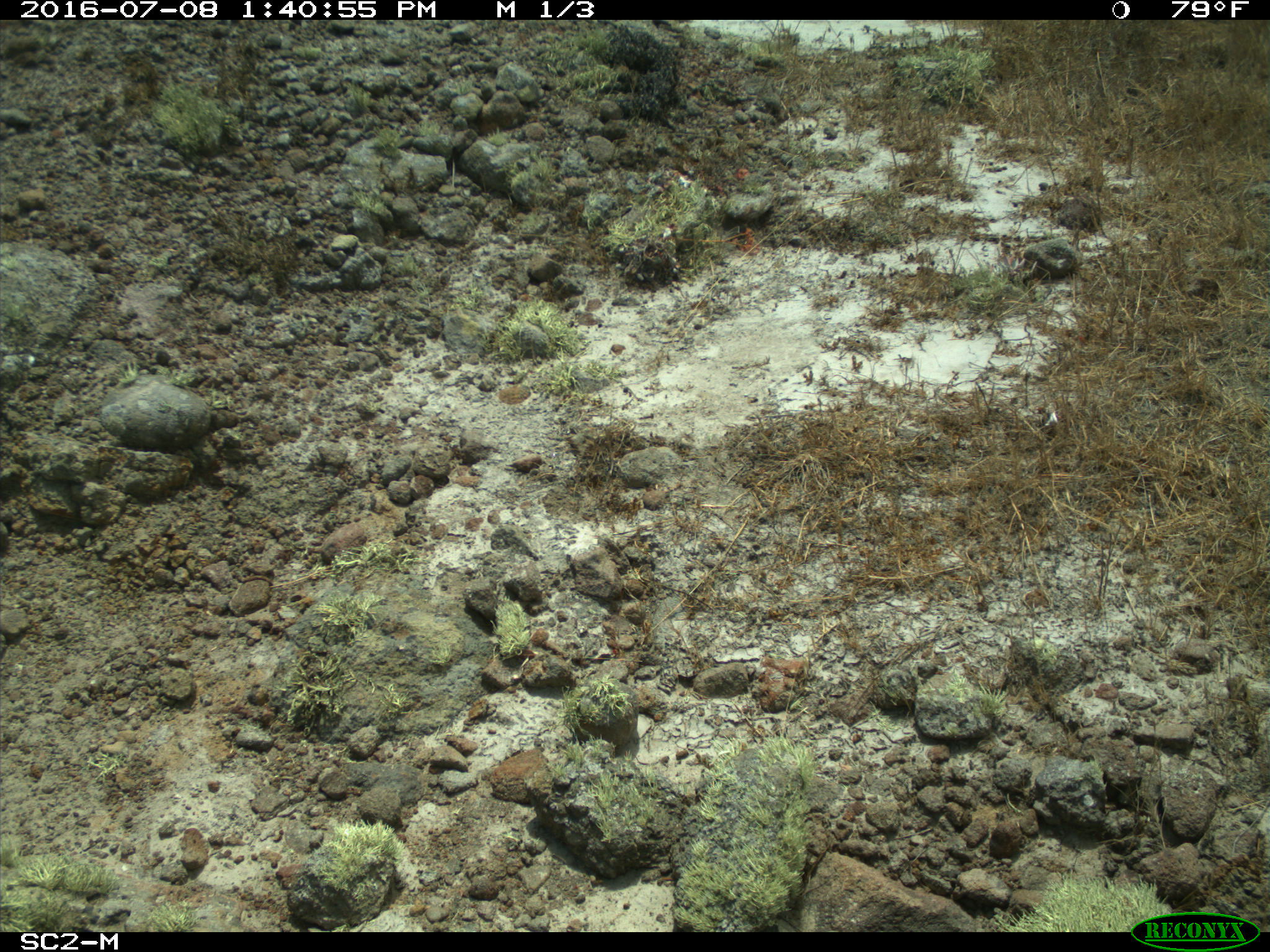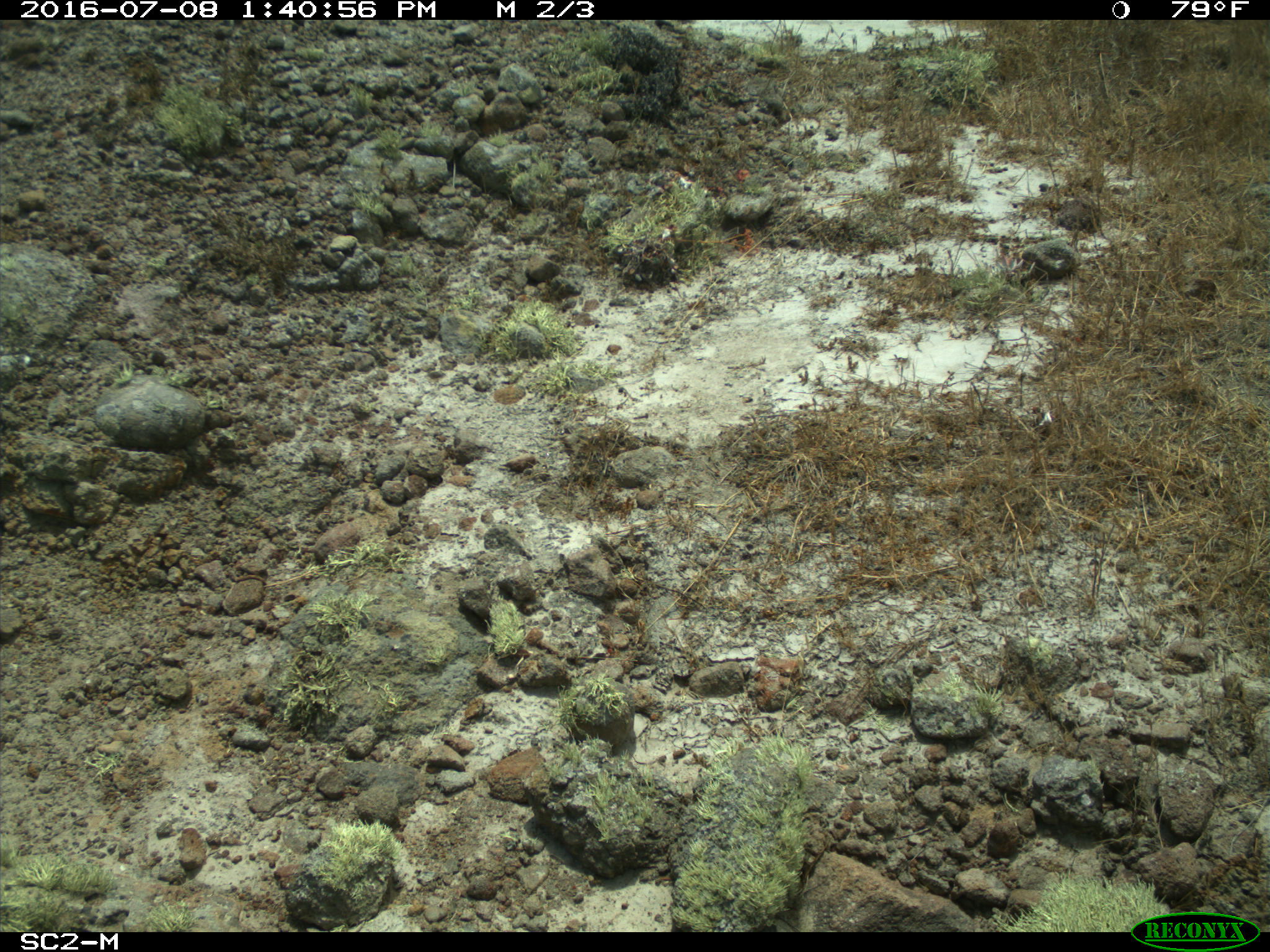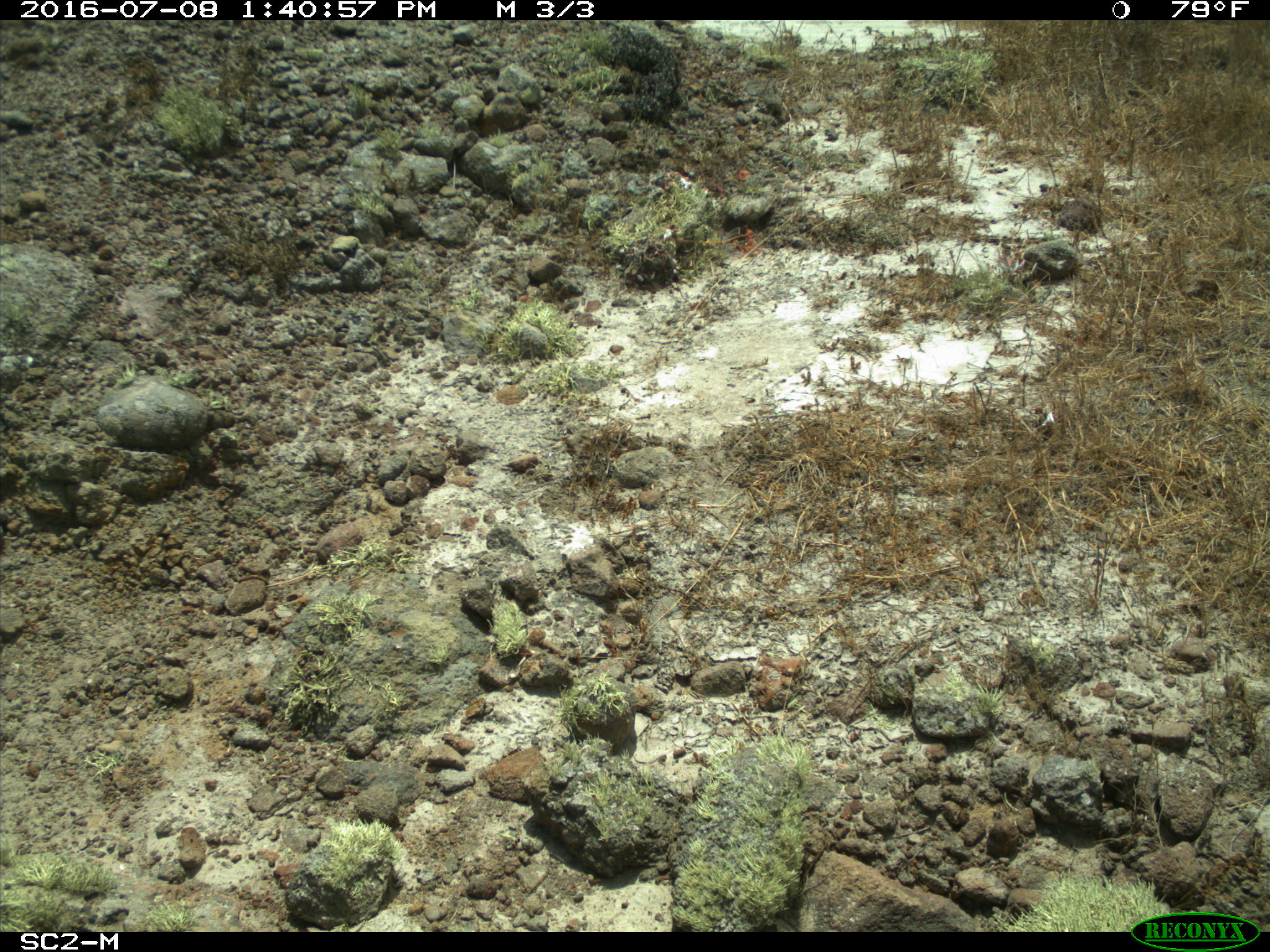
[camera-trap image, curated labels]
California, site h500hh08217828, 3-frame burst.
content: no animal present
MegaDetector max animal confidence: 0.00